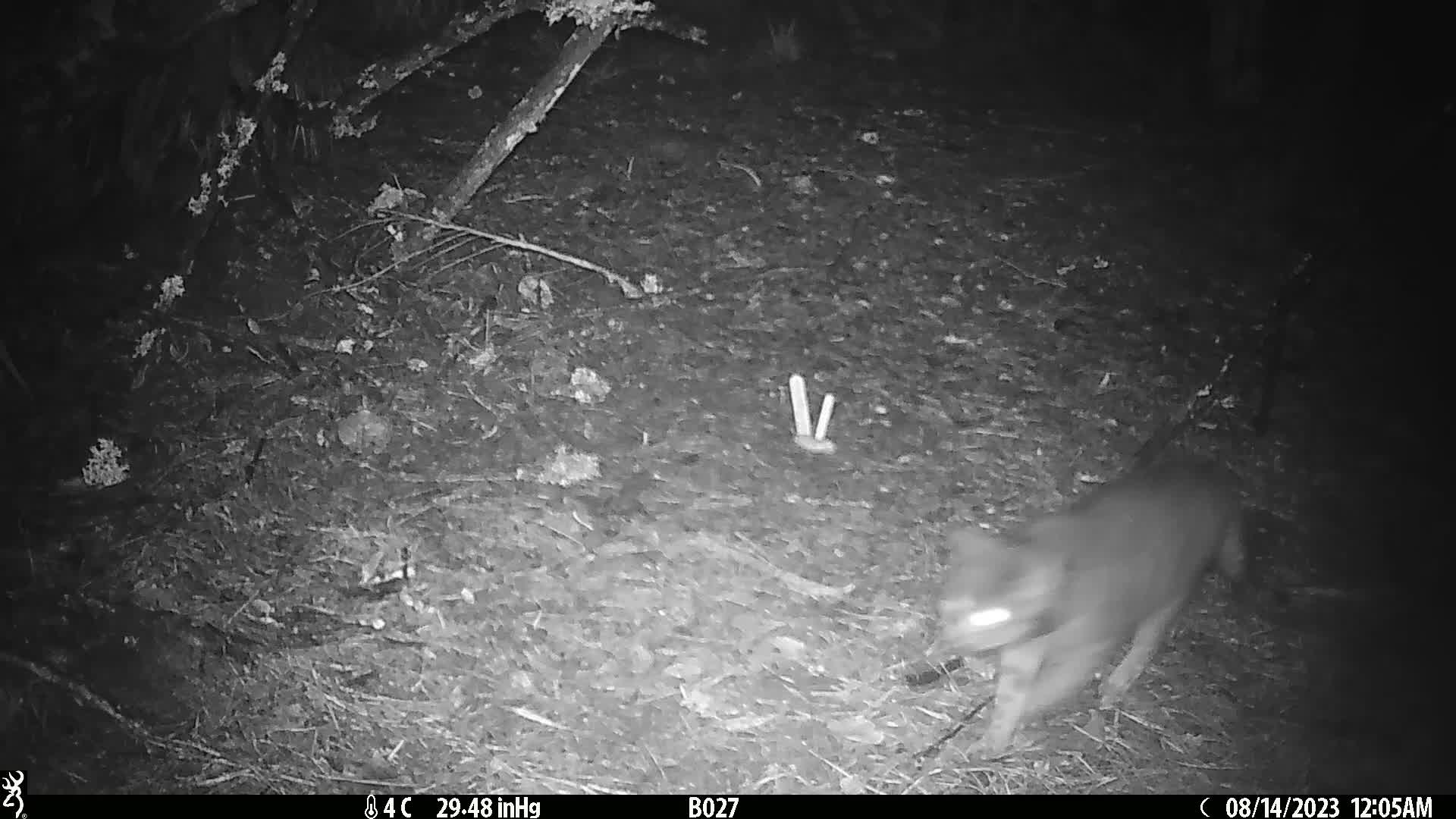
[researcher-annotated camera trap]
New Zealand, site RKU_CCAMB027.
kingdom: Animalia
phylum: Chordata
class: Mammalia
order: Carnivora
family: Felidae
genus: Felis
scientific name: Felis catus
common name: domestic cat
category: cat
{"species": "cat (domestic cat) (Felis catus)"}